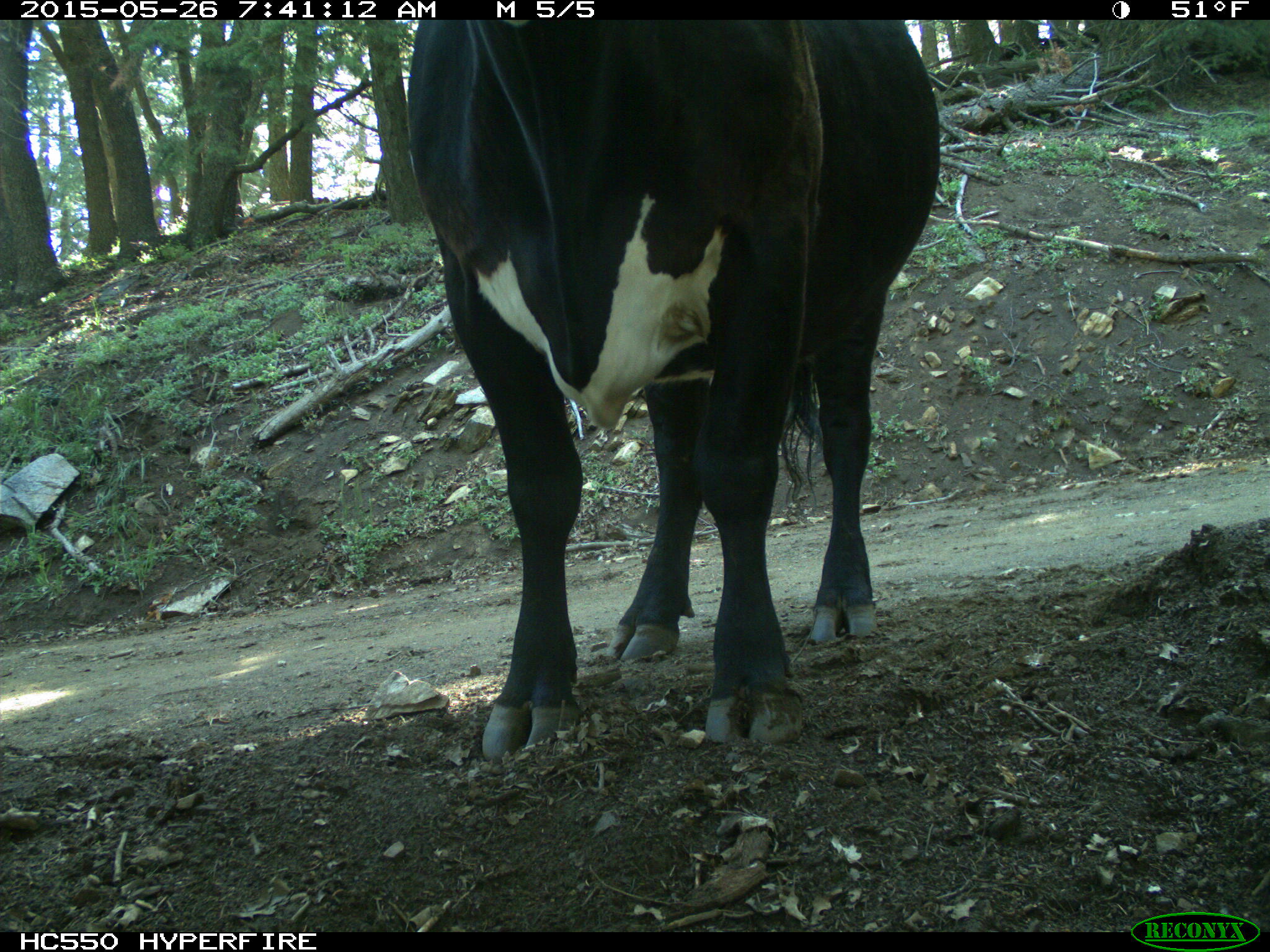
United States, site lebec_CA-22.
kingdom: Animalia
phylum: Chordata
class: Mammalia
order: Artiodactyla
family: Bovidae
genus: Bos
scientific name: Bos taurus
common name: domestic cow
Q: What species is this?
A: Bos taurus (domestic cow).